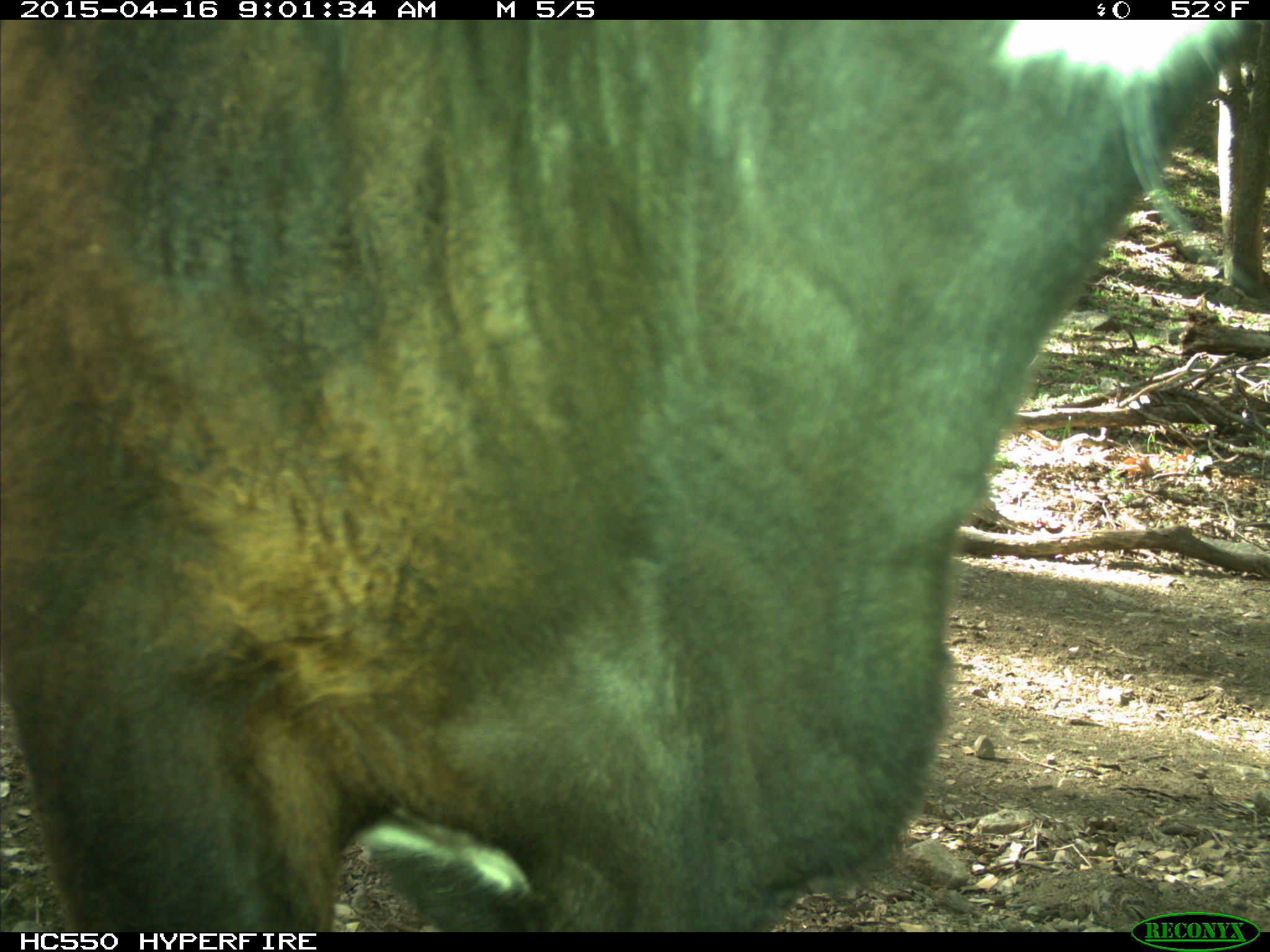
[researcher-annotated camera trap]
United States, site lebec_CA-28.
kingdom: Animalia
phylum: Chordata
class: Mammalia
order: Artiodactyla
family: Bovidae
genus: Bos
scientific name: Bos taurus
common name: domestic cow